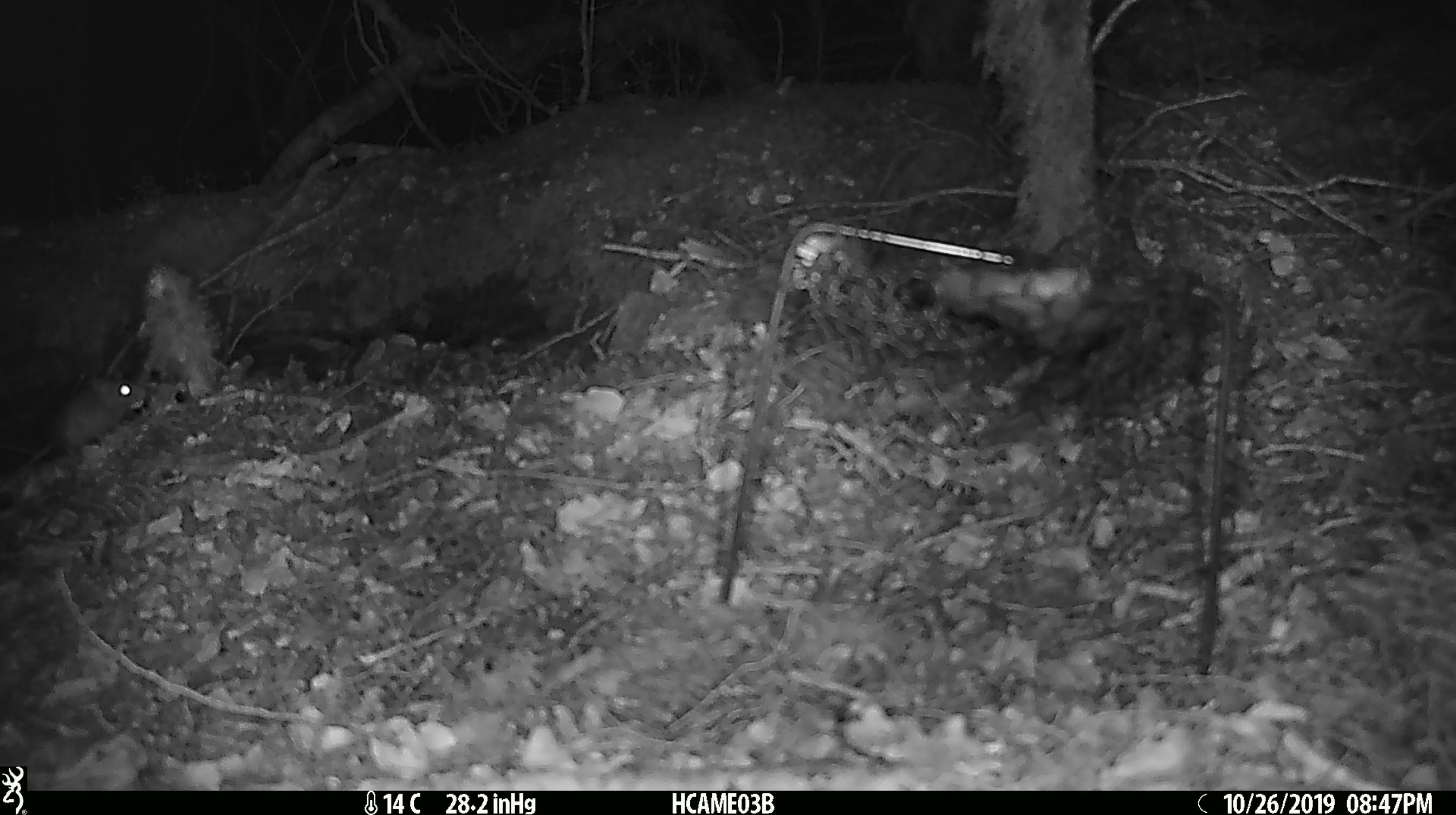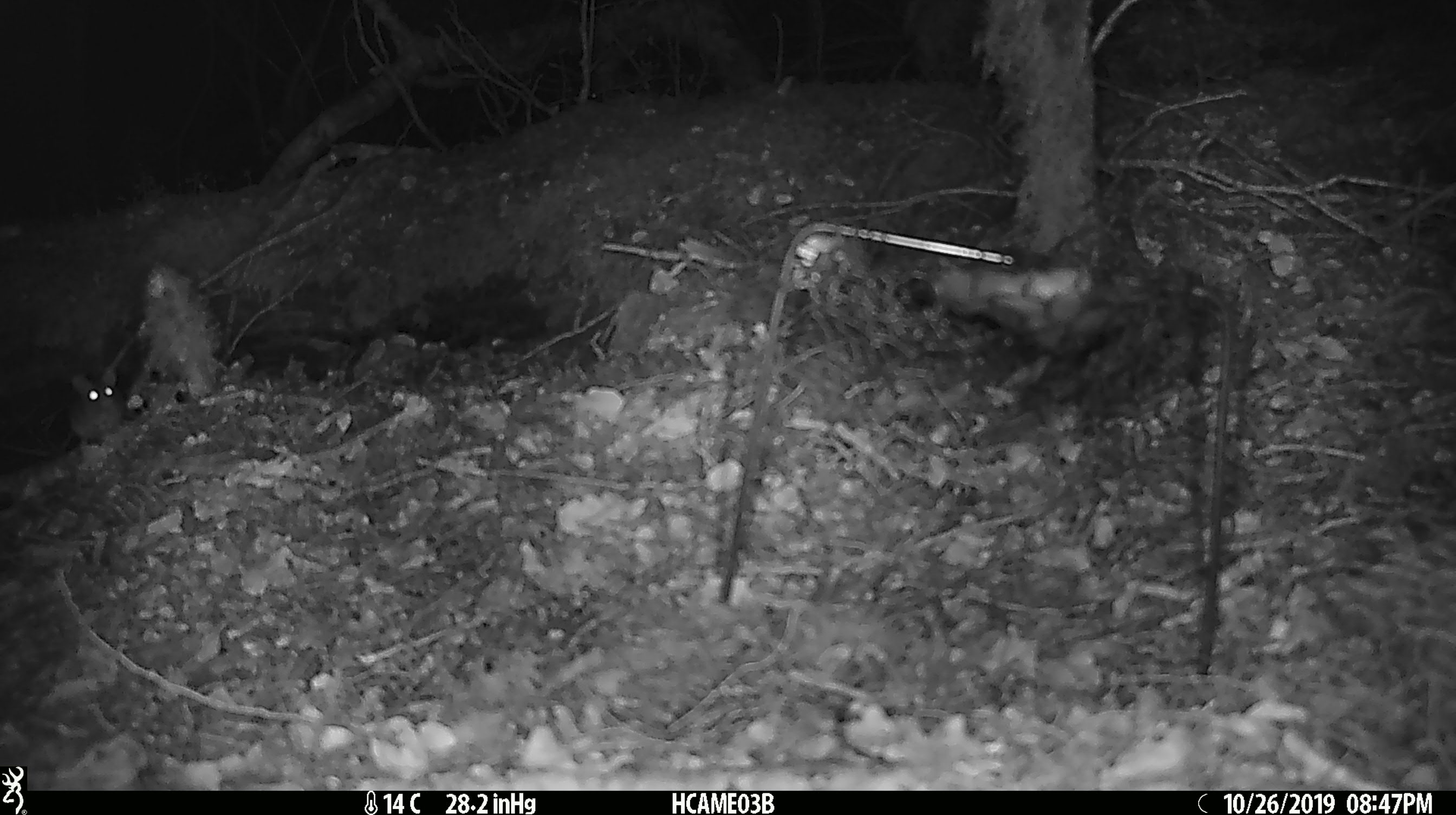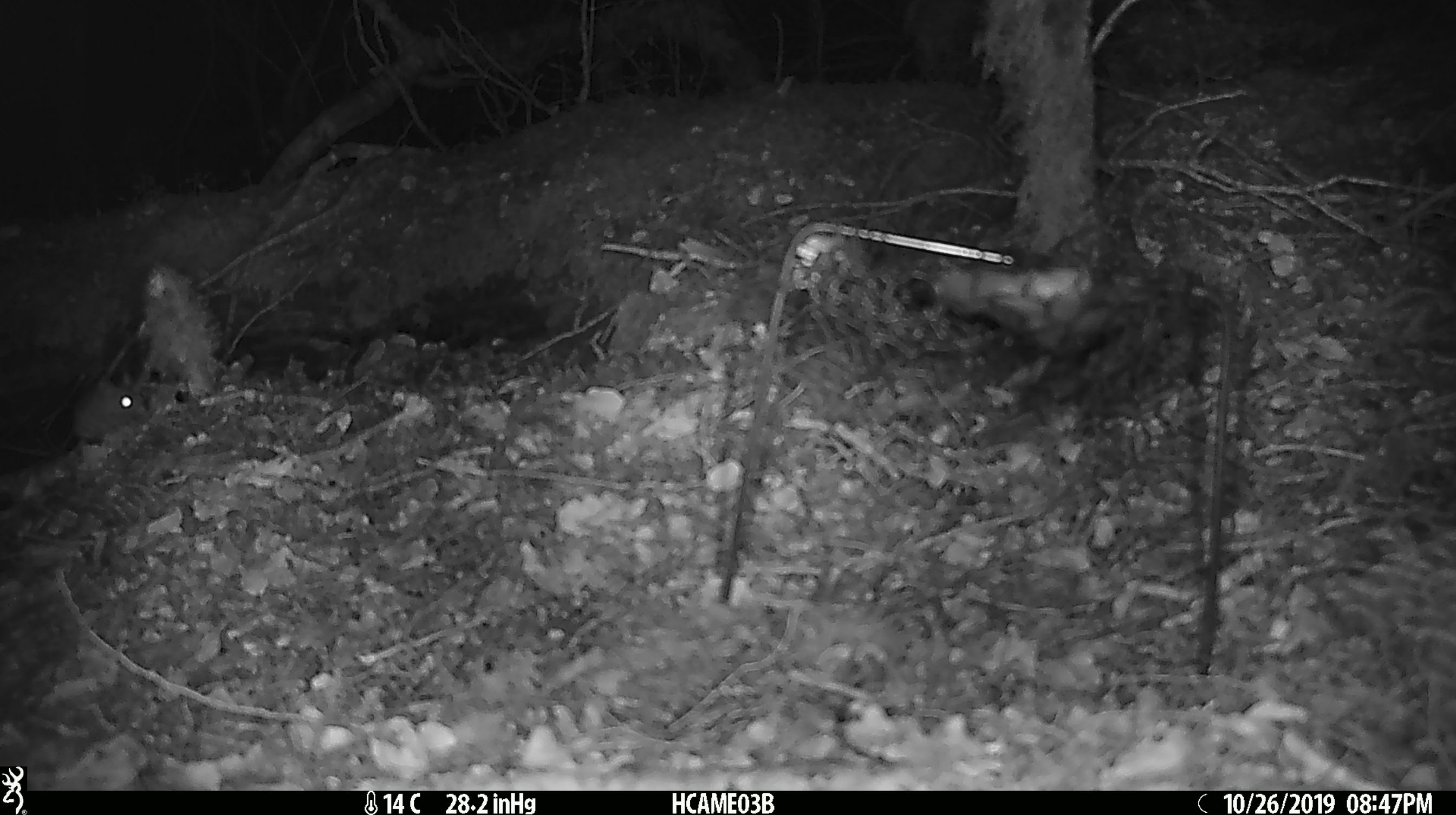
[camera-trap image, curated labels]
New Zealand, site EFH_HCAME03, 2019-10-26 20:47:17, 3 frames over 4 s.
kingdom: Animalia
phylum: Chordata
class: Mammalia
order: Rodentia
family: Muridae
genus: Mus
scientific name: Mus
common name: mouse